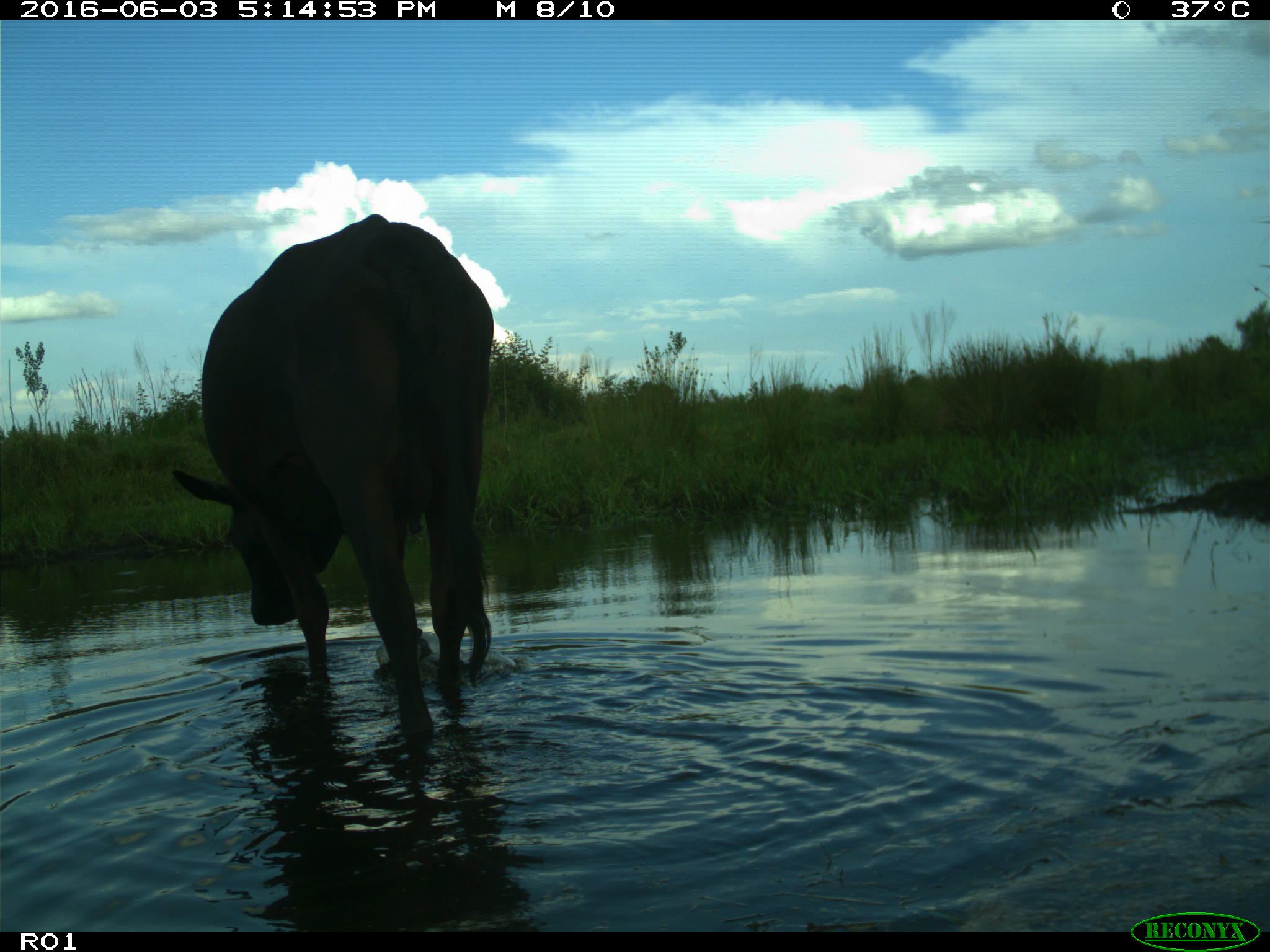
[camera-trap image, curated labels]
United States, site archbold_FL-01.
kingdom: Animalia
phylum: Chordata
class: Mammalia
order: Artiodactyla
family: Bovidae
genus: Bos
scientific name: Bos taurus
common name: domestic cow